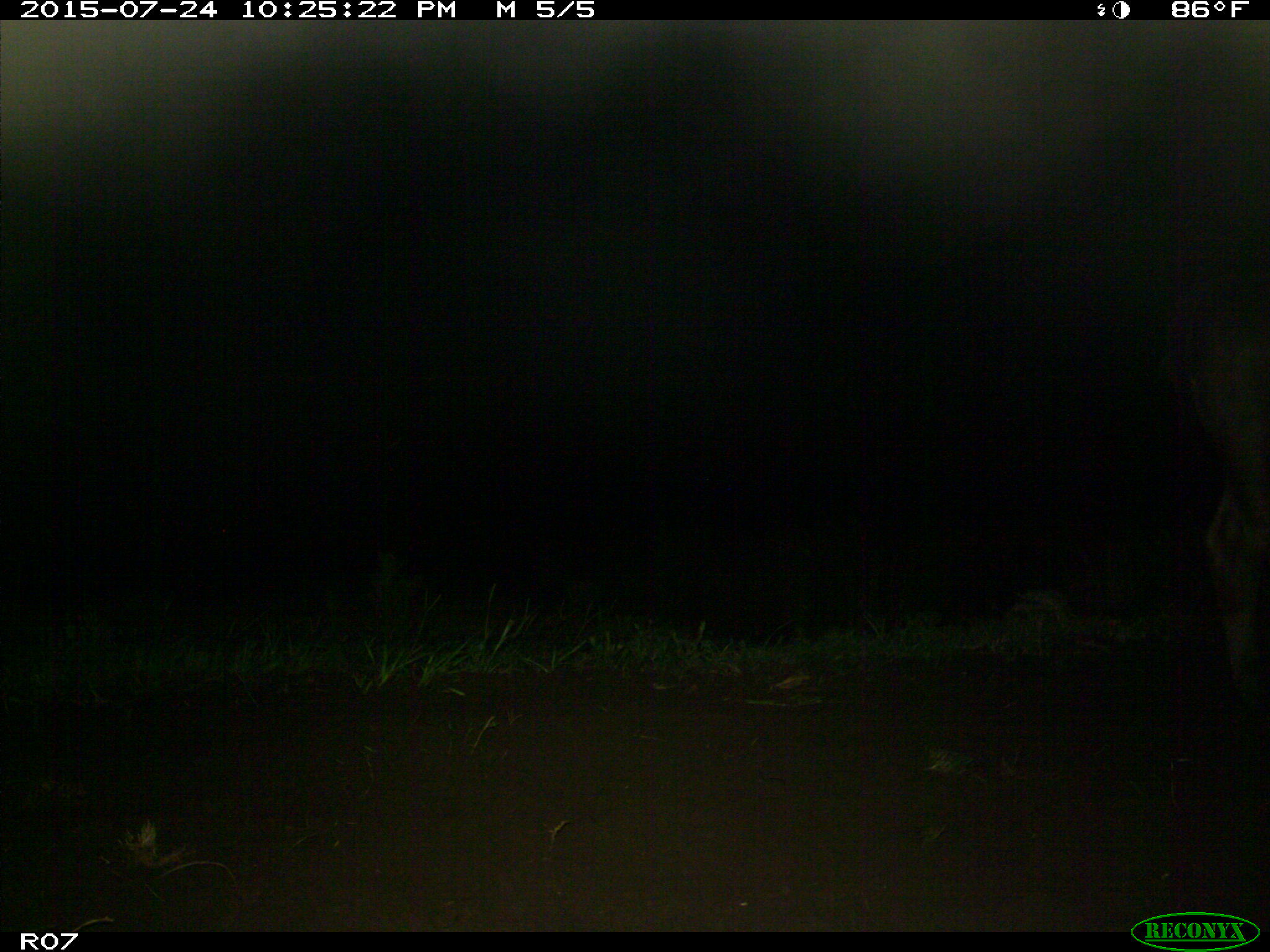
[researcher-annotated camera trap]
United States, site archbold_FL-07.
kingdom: Animalia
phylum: Chordata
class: Mammalia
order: Artiodactyla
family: Bovidae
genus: Bos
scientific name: Bos taurus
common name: domestic cow